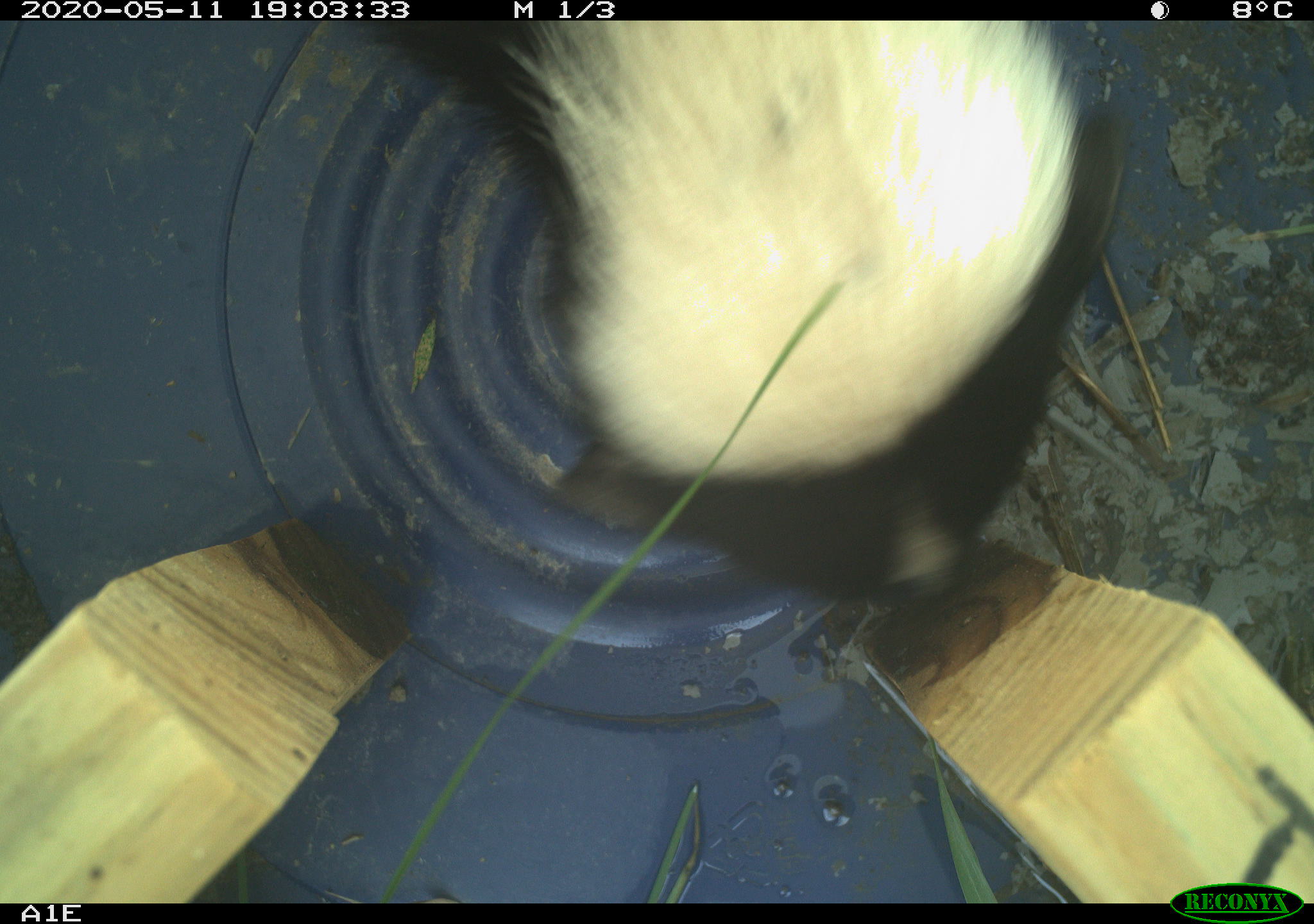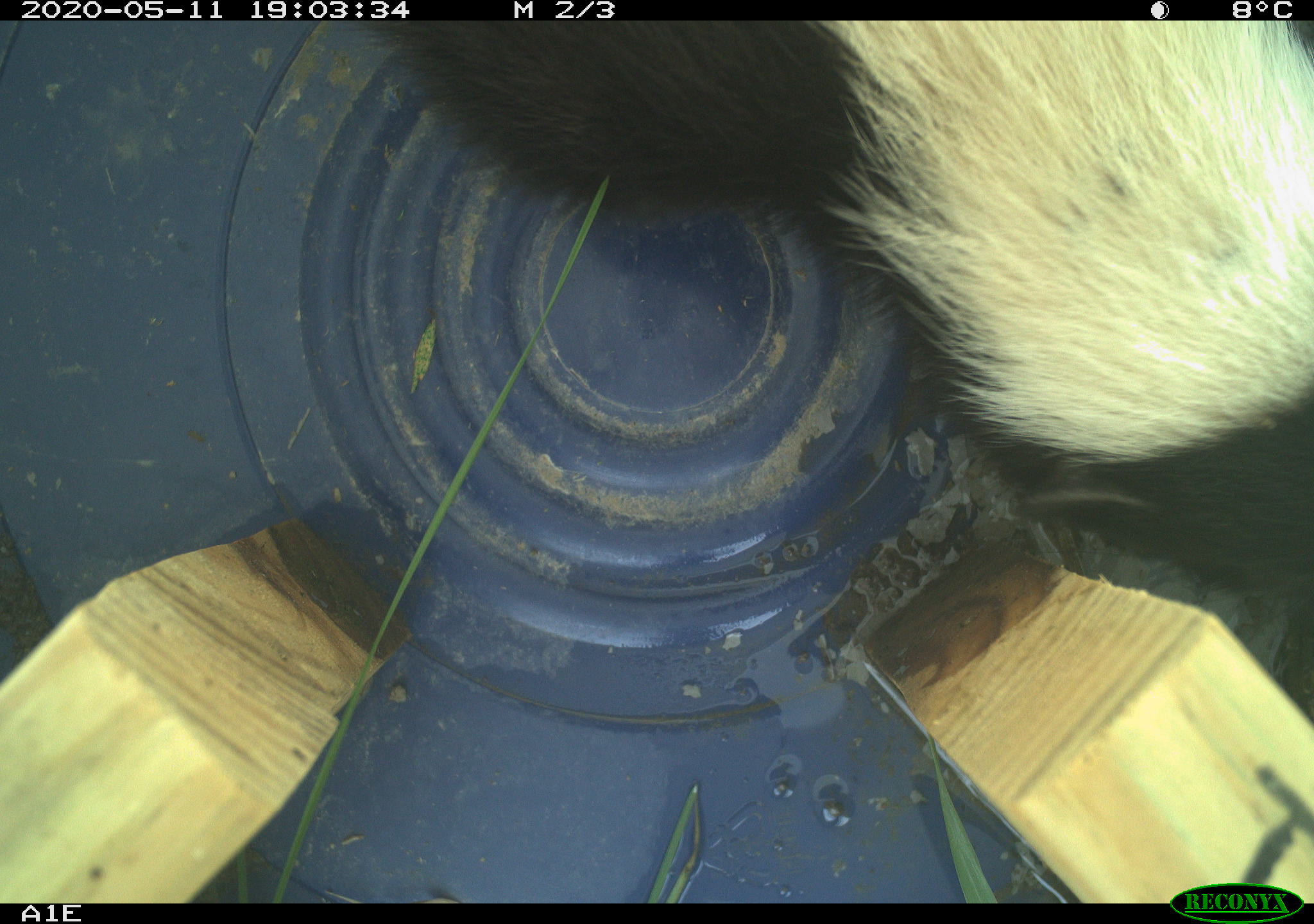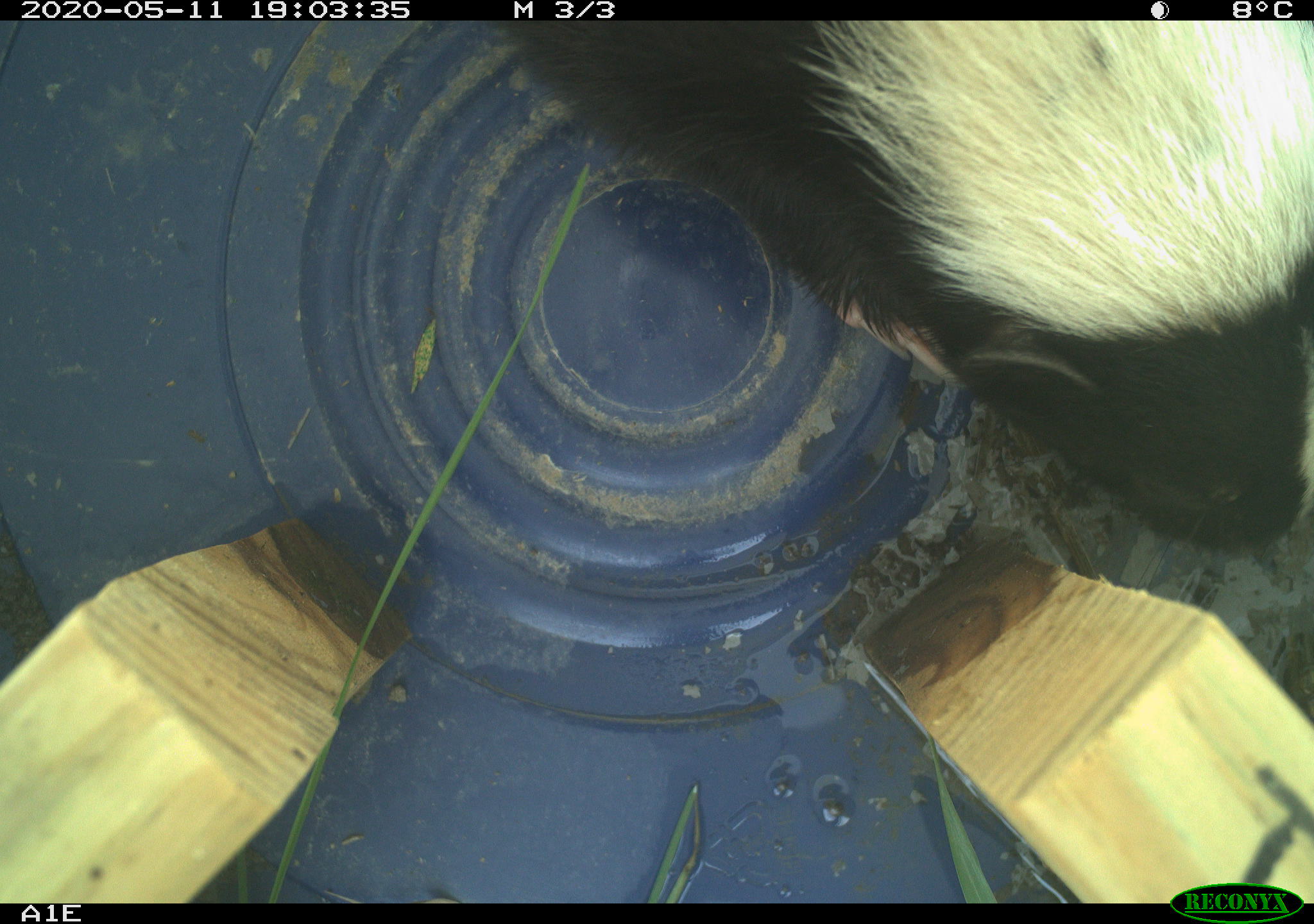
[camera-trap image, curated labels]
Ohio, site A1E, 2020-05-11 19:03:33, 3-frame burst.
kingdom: Animalia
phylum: Chordata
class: Mammalia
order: Carnivora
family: Mephitidae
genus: Mephitis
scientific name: Mephitis mephitis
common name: striped skunk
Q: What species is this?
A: Striped skunk (Mephitis mephitis).